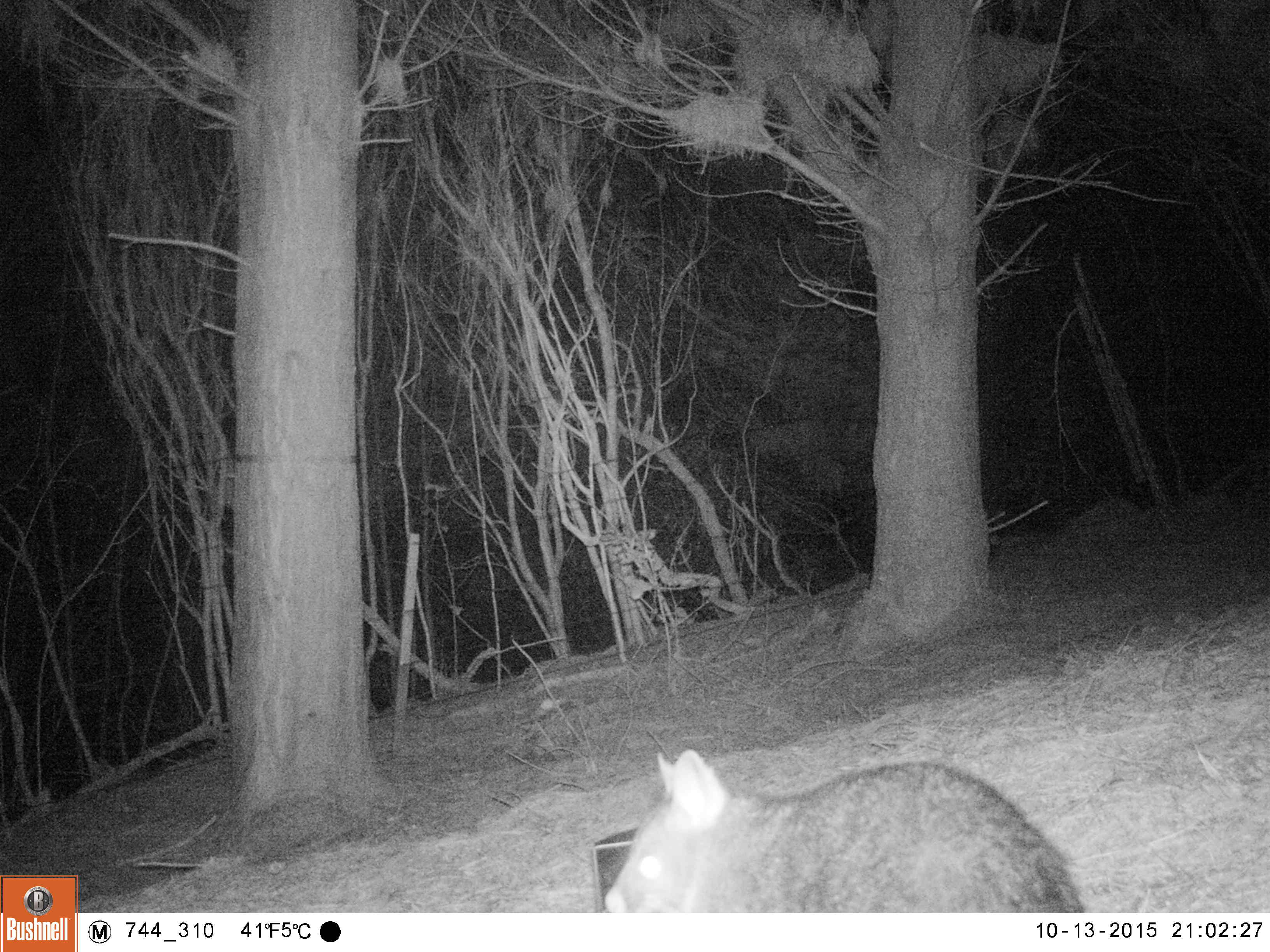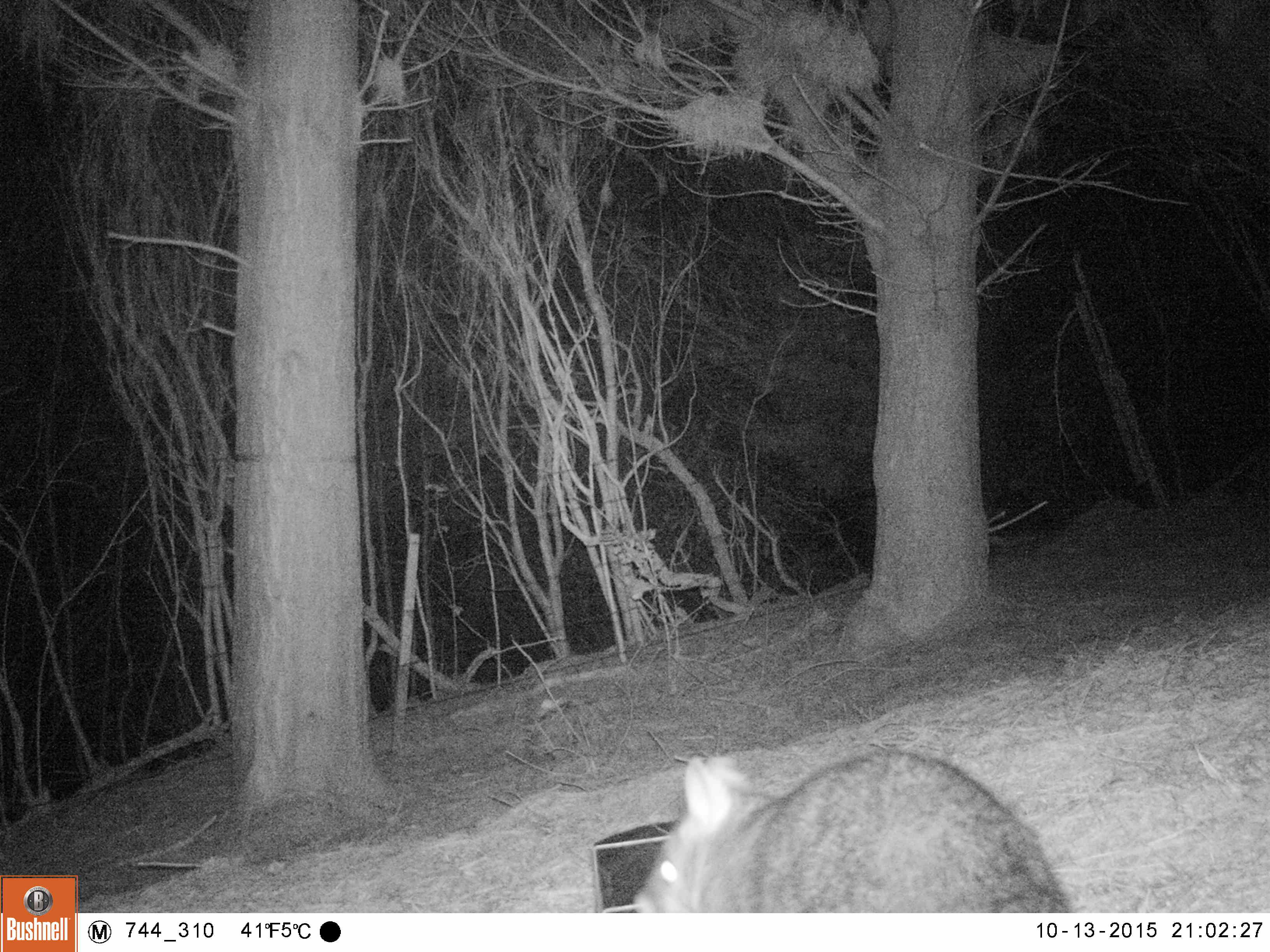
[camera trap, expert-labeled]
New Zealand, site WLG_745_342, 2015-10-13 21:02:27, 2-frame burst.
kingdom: Animalia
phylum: Chordata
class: Mammalia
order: Diprotodontia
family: Phalangeridae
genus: Trichosurus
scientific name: Trichosurus vulpecula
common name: common brushtail possum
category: possum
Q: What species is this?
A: Possum (common brushtail possum) (Trichosurus vulpecula).